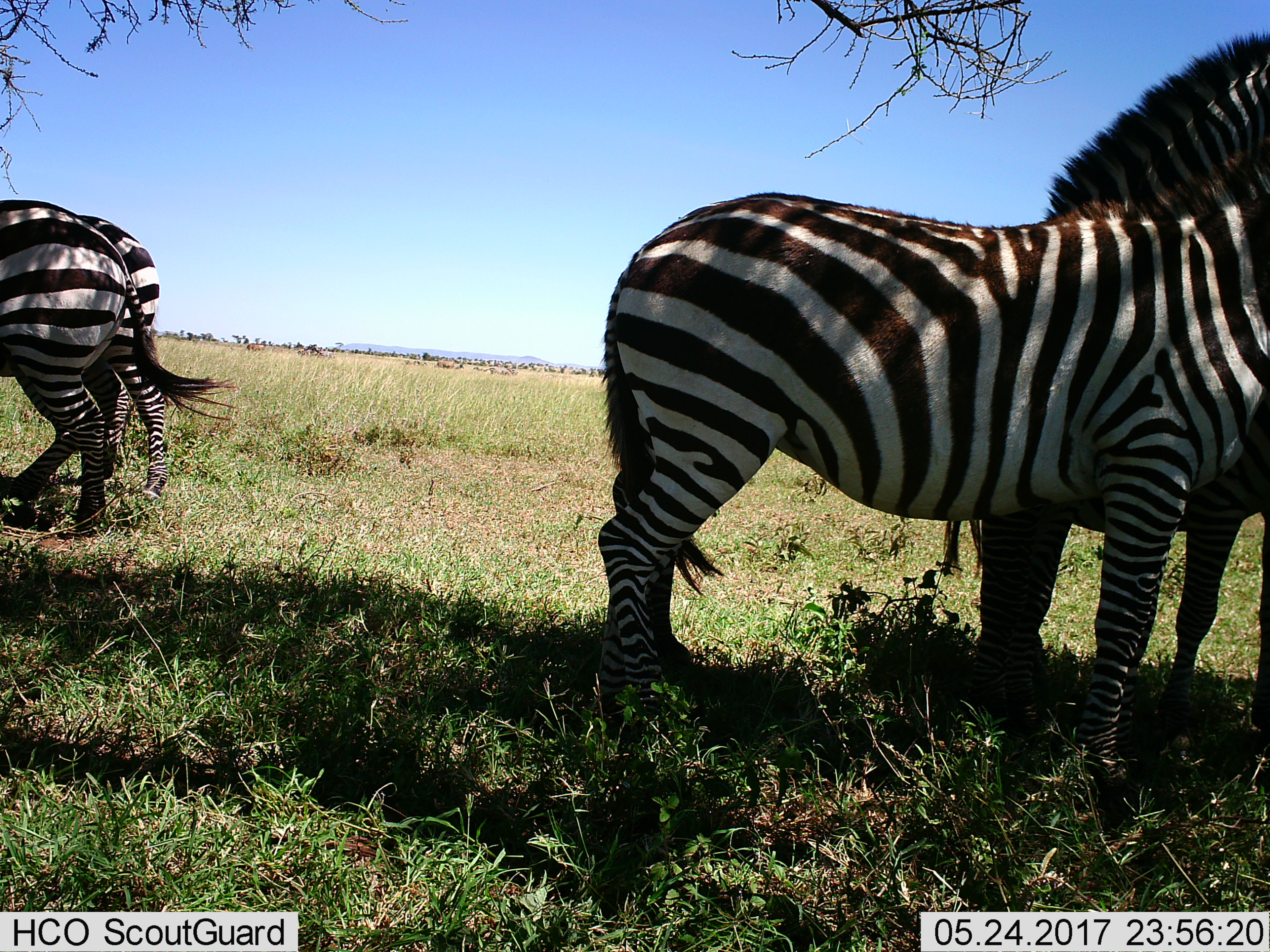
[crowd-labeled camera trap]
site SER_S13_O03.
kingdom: Animalia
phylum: Chordata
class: Mammalia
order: Perissodactyla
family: Equidae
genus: Equus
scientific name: Equus quagga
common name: plains zebra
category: zebraplains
Zebraplains (plains zebra) (Equus quagga), count 4. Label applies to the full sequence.